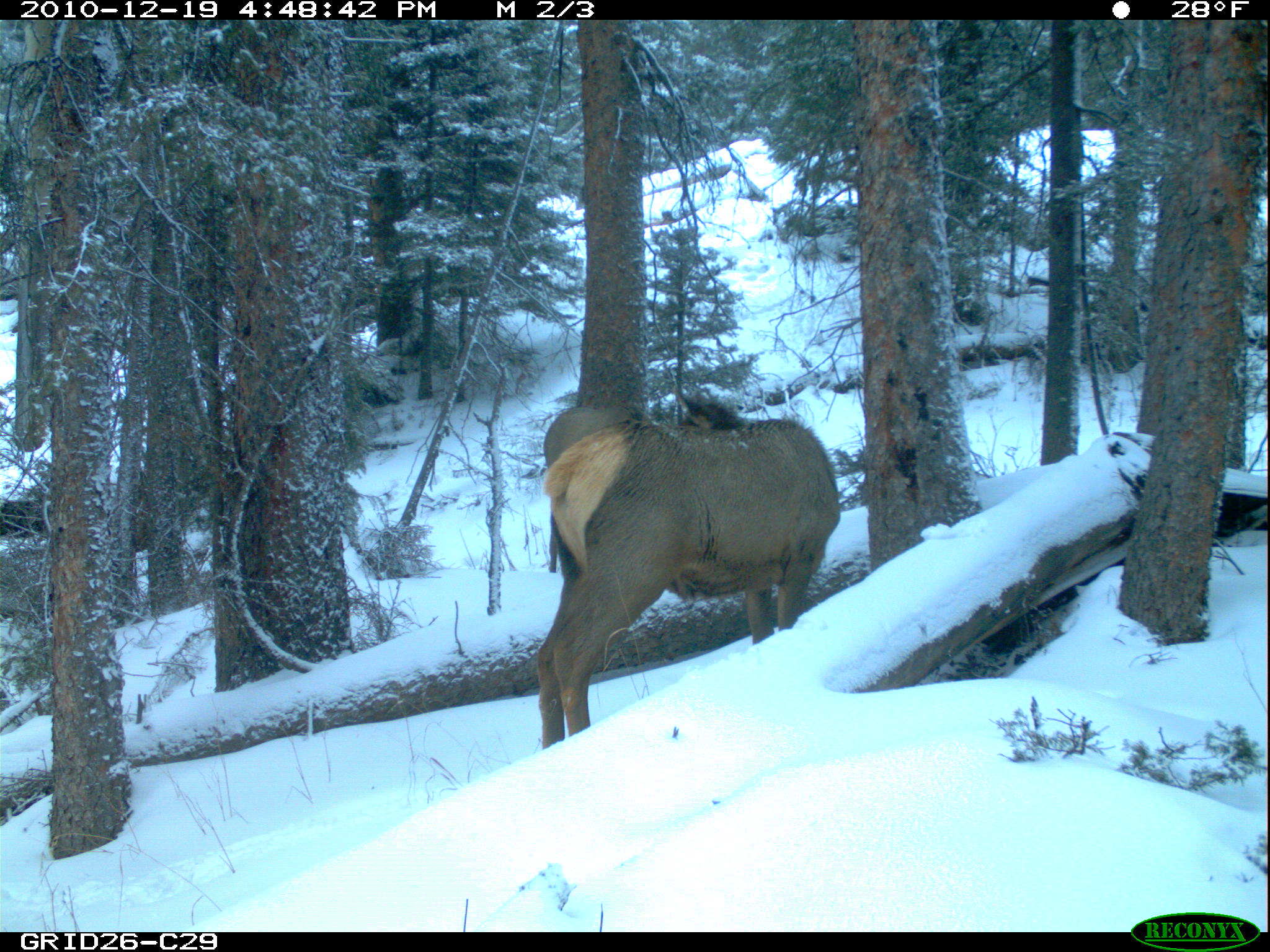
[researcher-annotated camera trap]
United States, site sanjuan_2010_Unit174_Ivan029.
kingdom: Animalia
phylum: Chordata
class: Mammalia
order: Artiodactyla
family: Cervidae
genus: Cervus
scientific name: Cervus elaphus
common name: red deer